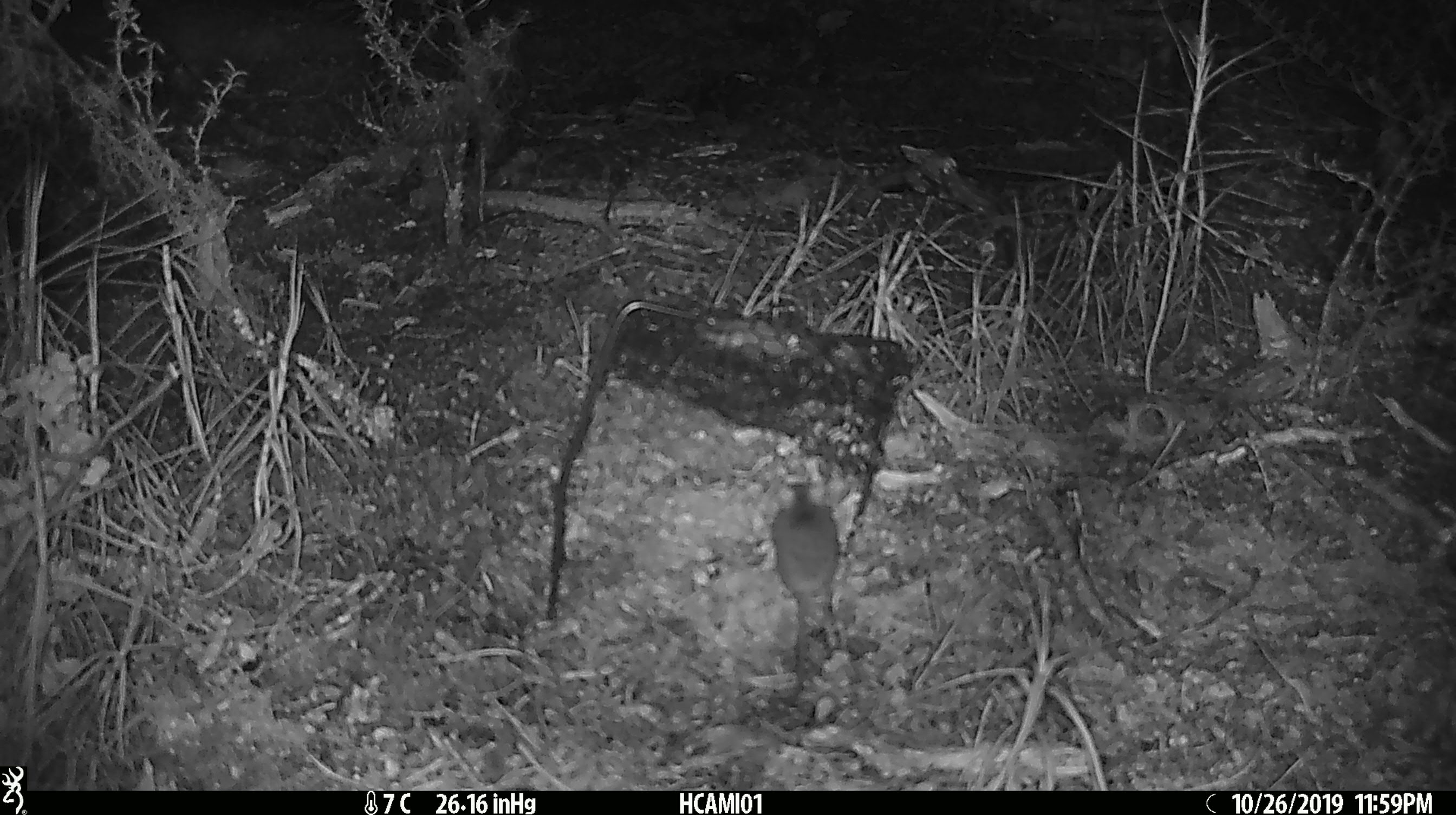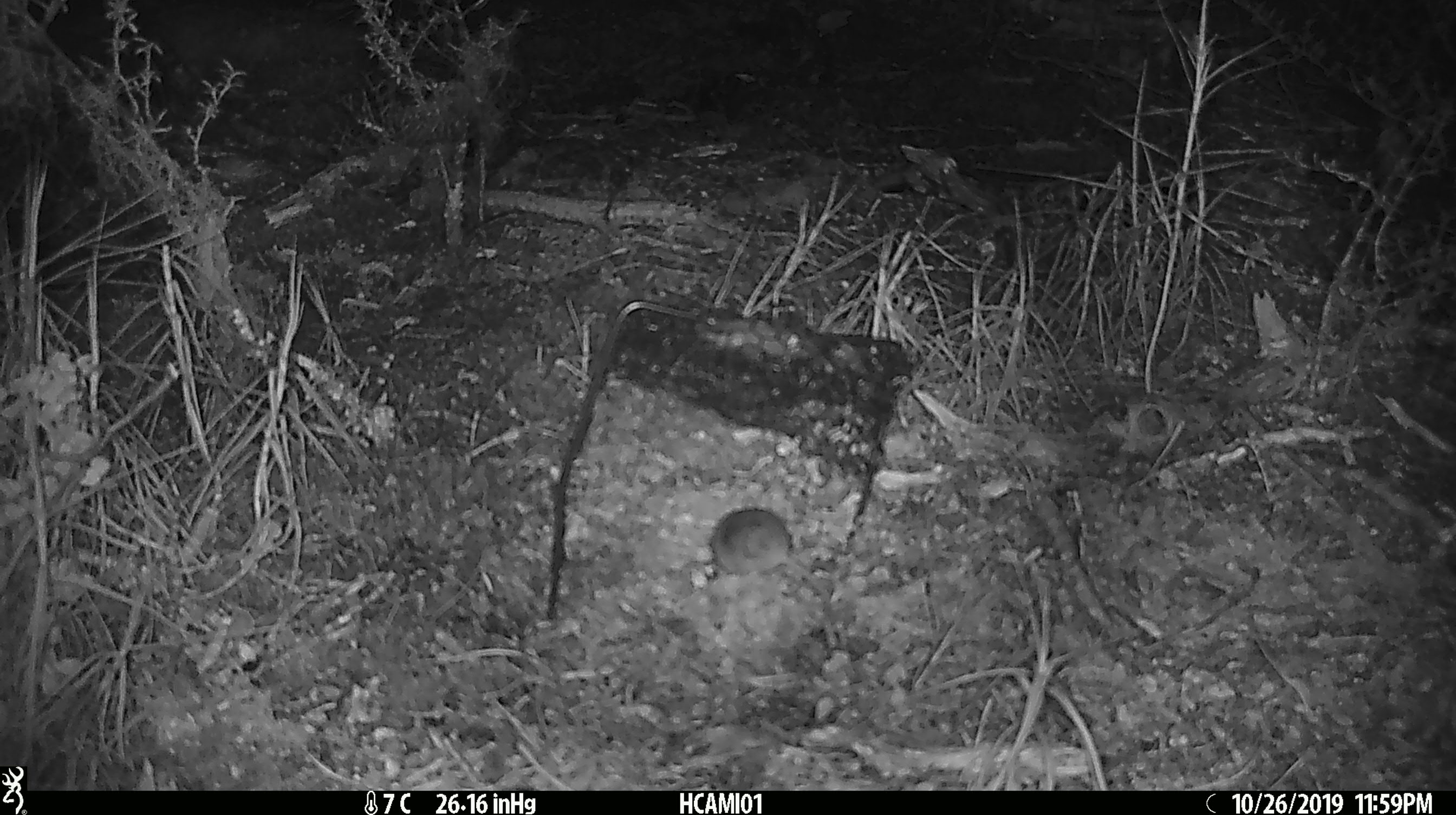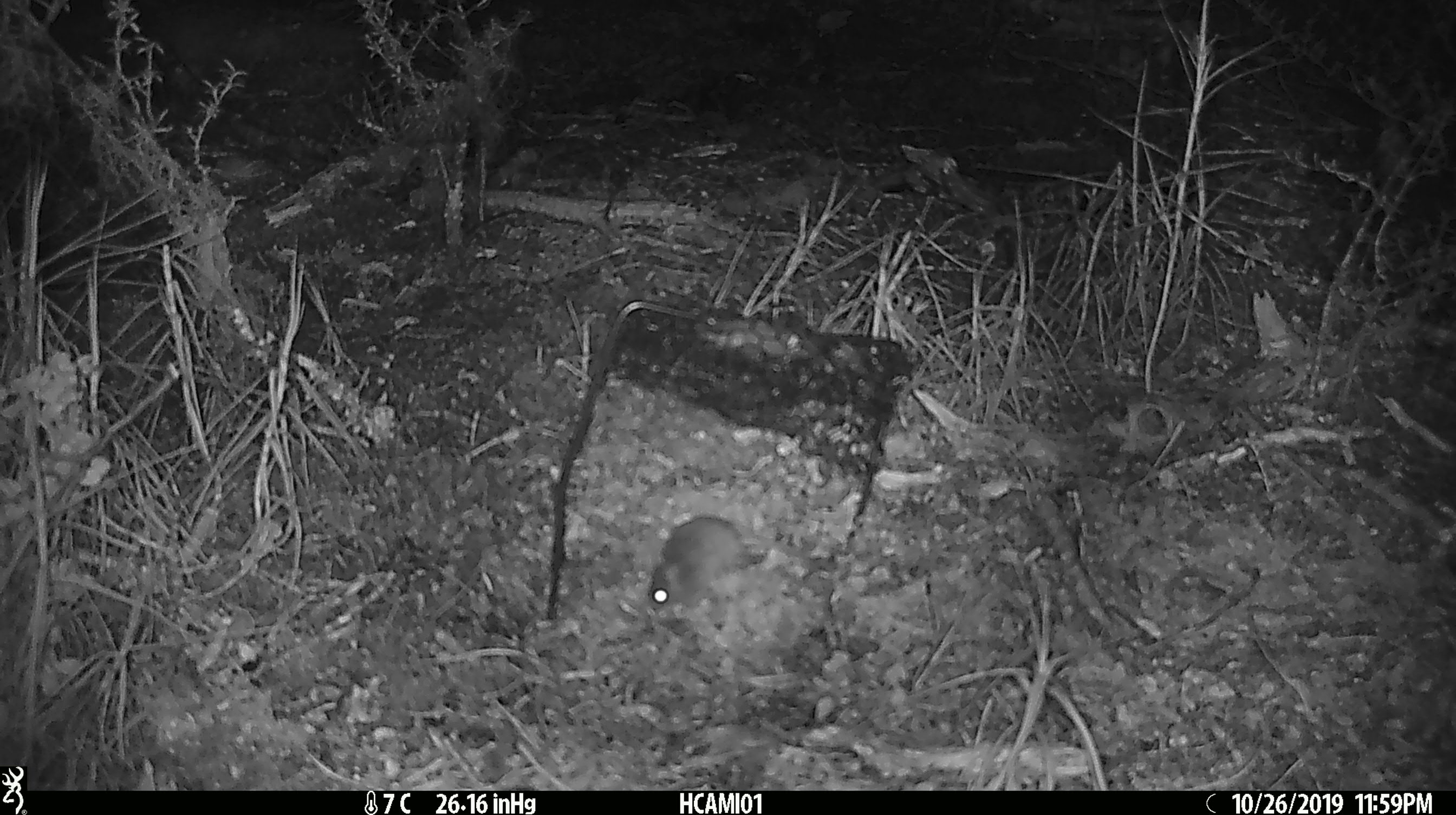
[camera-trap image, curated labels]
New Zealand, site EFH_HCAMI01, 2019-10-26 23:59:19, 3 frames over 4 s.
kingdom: Animalia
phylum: Chordata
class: Mammalia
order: Rodentia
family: Muridae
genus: Mus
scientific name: Mus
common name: mouse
Mouse (Mus).